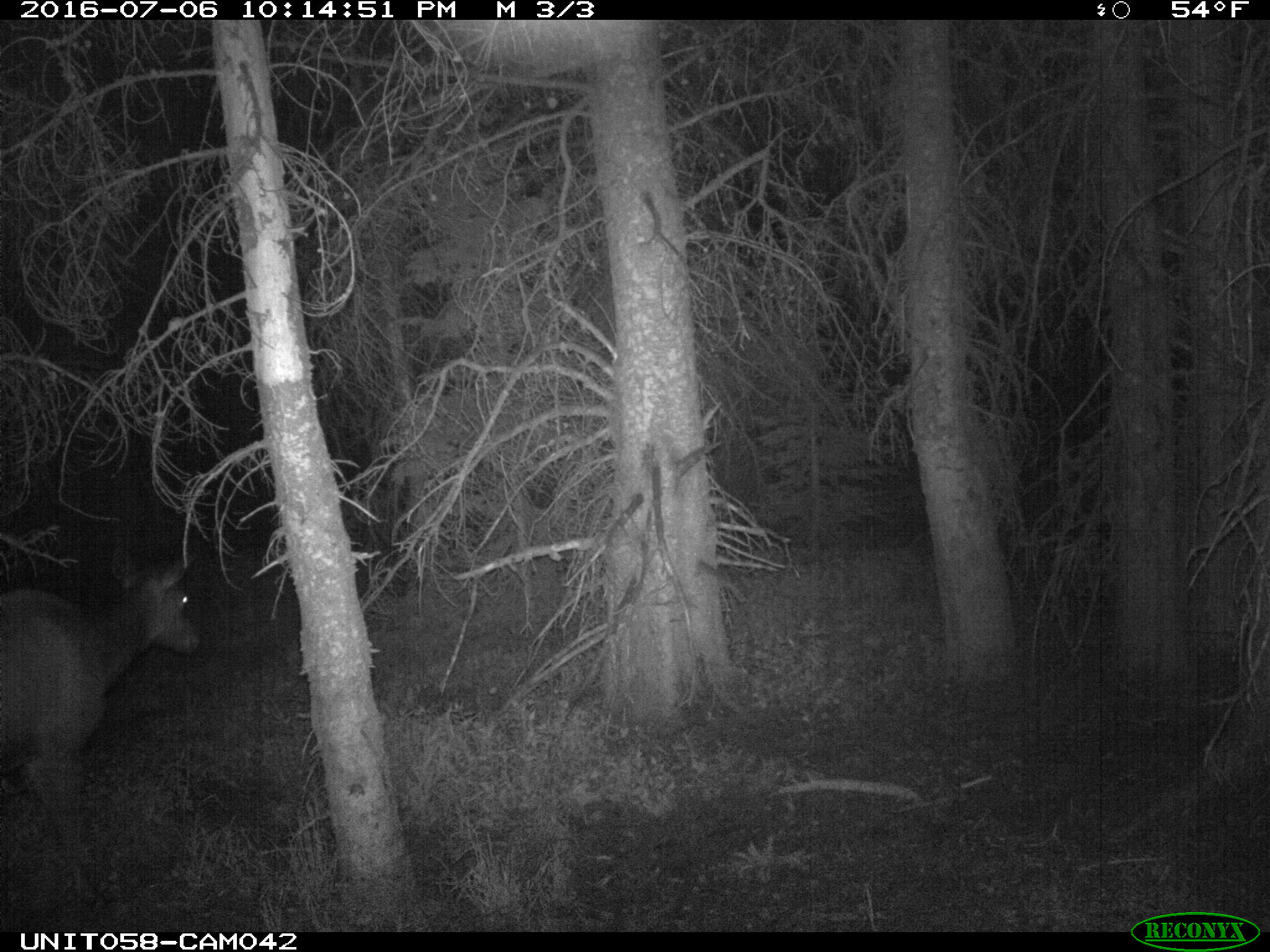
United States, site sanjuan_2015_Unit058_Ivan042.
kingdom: Animalia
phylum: Chordata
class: Mammalia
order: Artiodactyla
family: Cervidae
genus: Cervus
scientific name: Cervus elaphus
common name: red deer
Cervus elaphus (red deer).